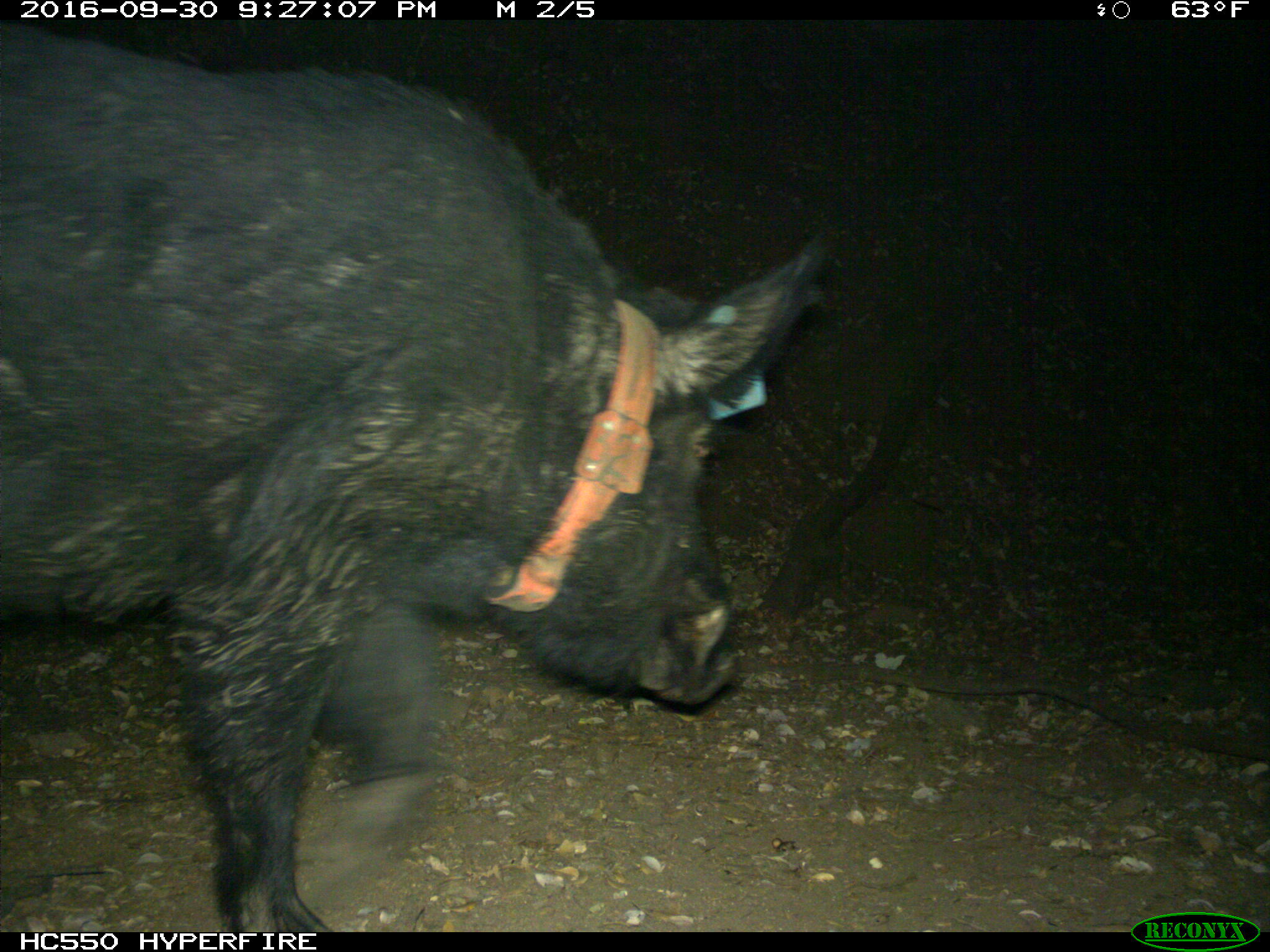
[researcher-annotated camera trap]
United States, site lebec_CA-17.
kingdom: Animalia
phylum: Chordata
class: Mammalia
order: Artiodactyla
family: Suidae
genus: Sus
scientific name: Sus scrofa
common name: wild boar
Sus scrofa (wild boar).